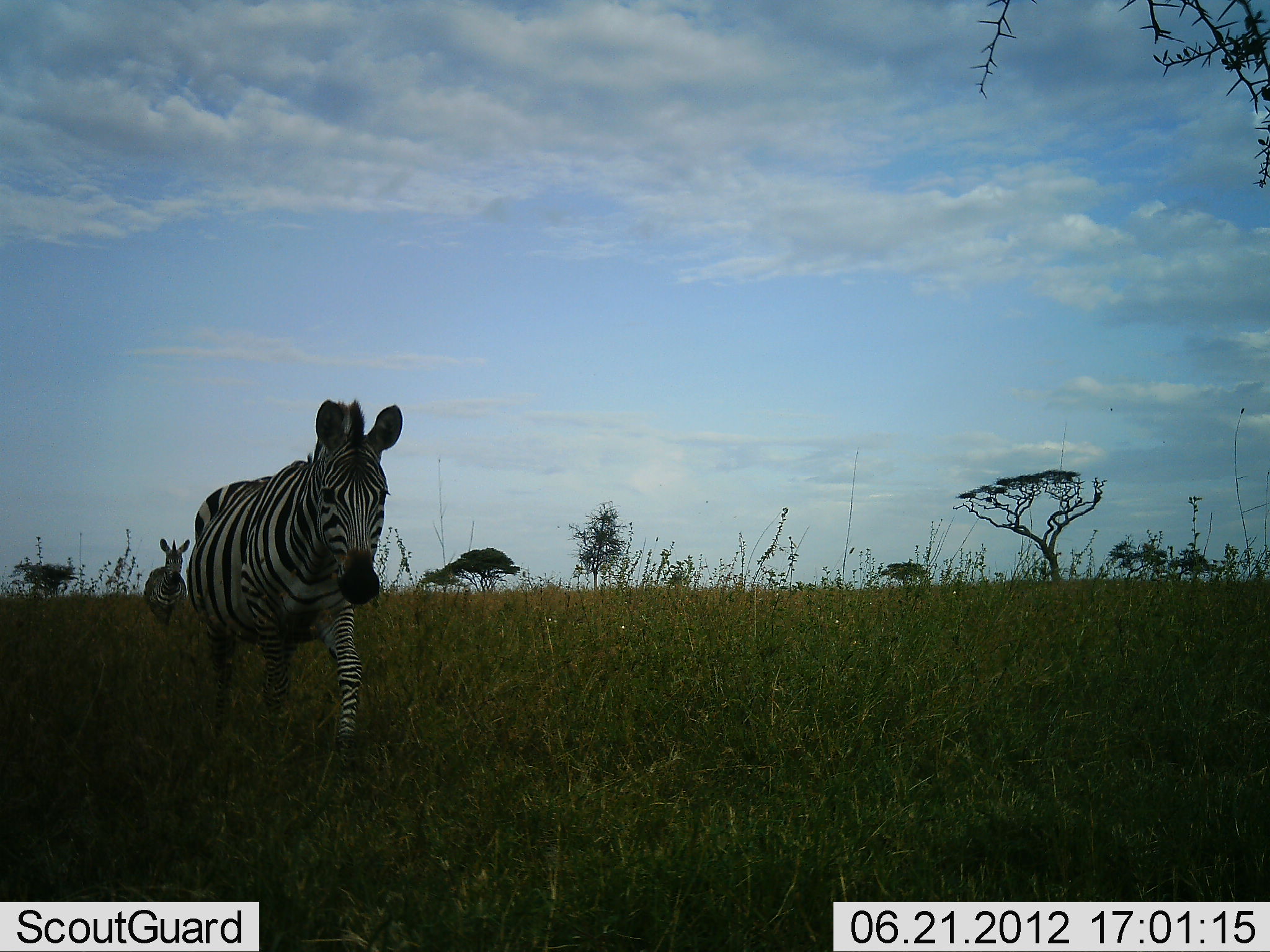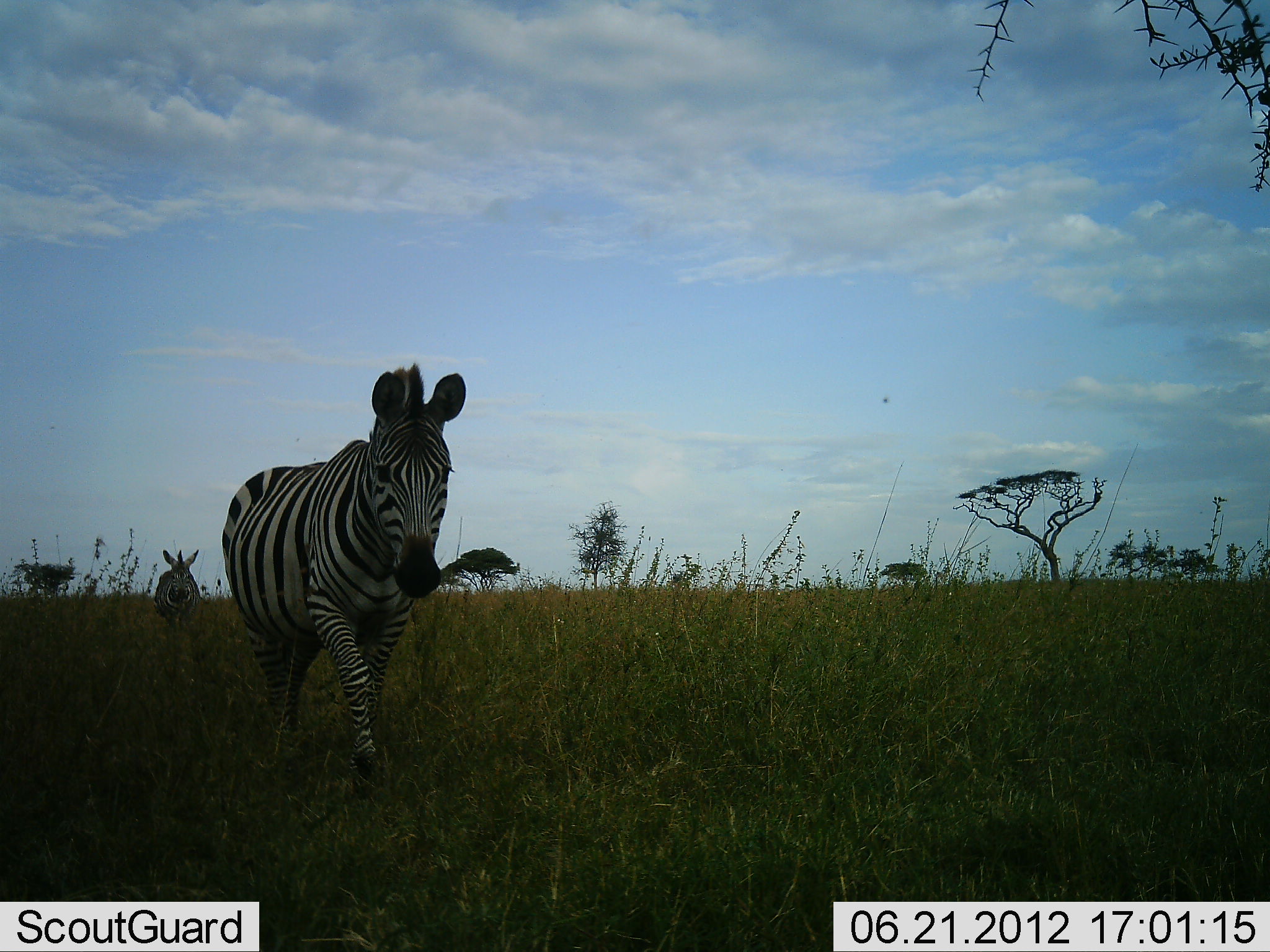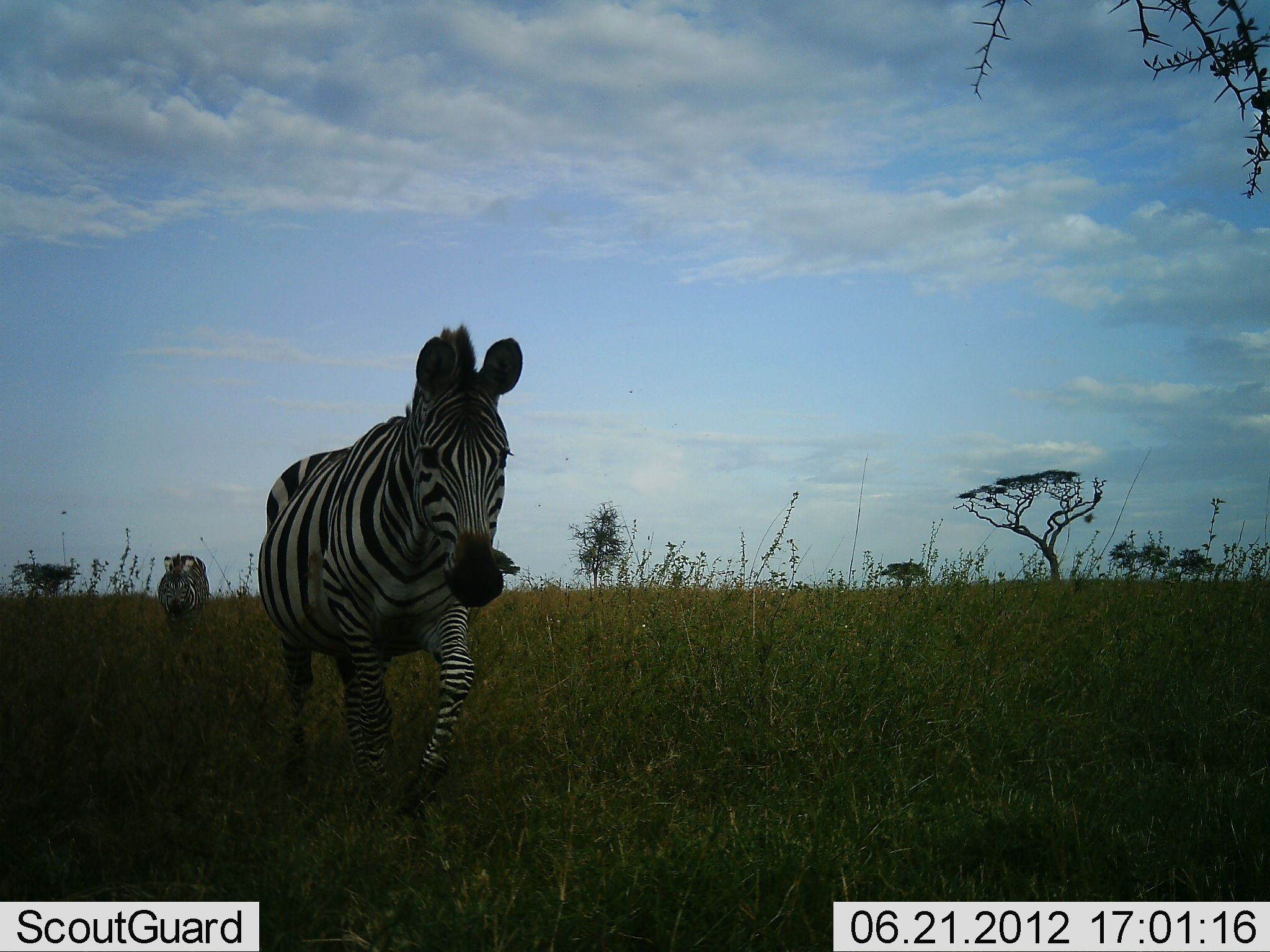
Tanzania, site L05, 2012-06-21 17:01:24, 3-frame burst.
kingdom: Animalia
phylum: Chordata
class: Mammalia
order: Perissodactyla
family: Equidae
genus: Equus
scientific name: Equus quagga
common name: plains zebra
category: zebra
Zebra (plains zebra) (Equus quagga), count 2. Behavior (volunteer vote fractions): standing 10%, resting 0%, moving 100%, interacting 0%. Young present (vote fraction): 0%. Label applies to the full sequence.